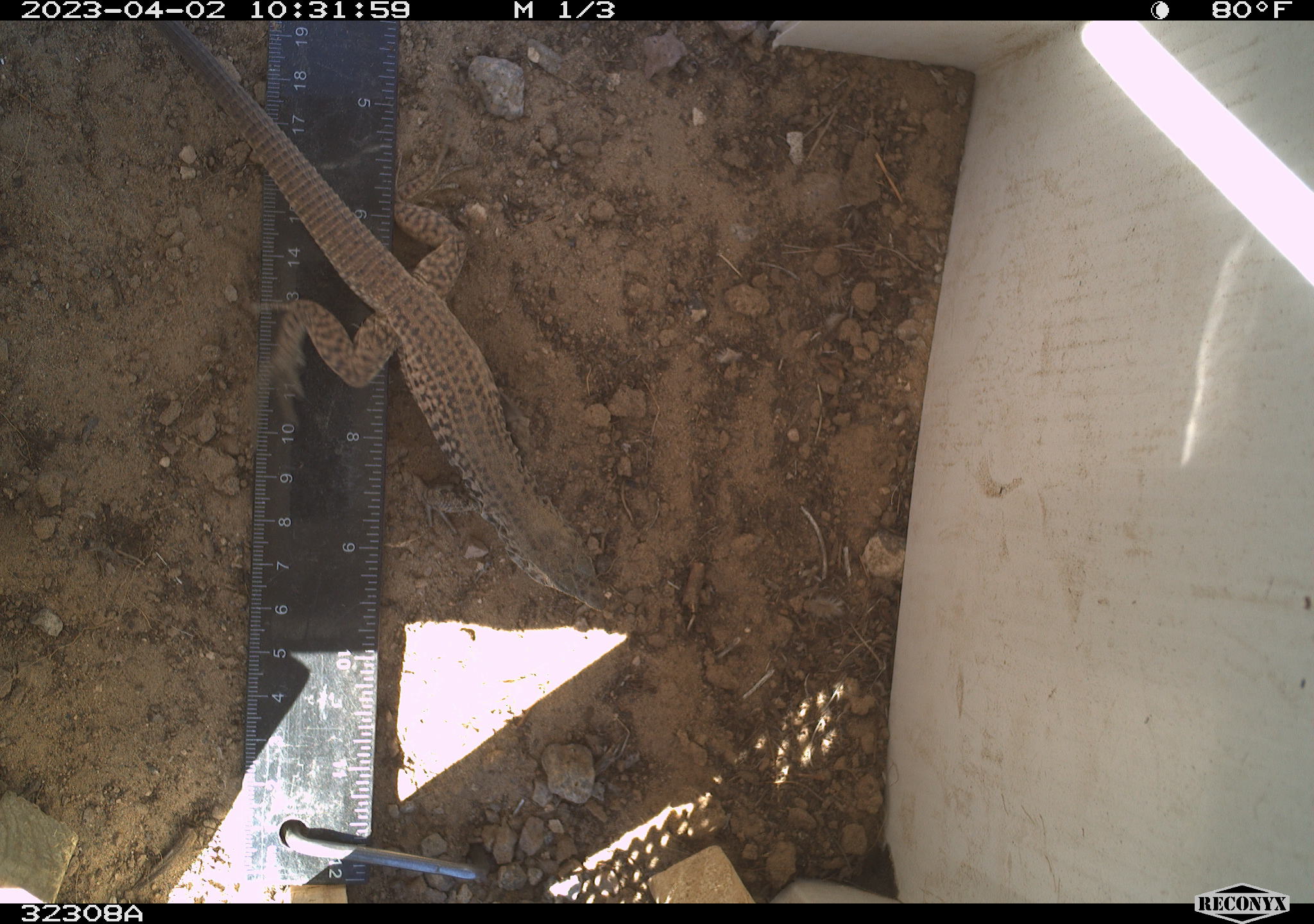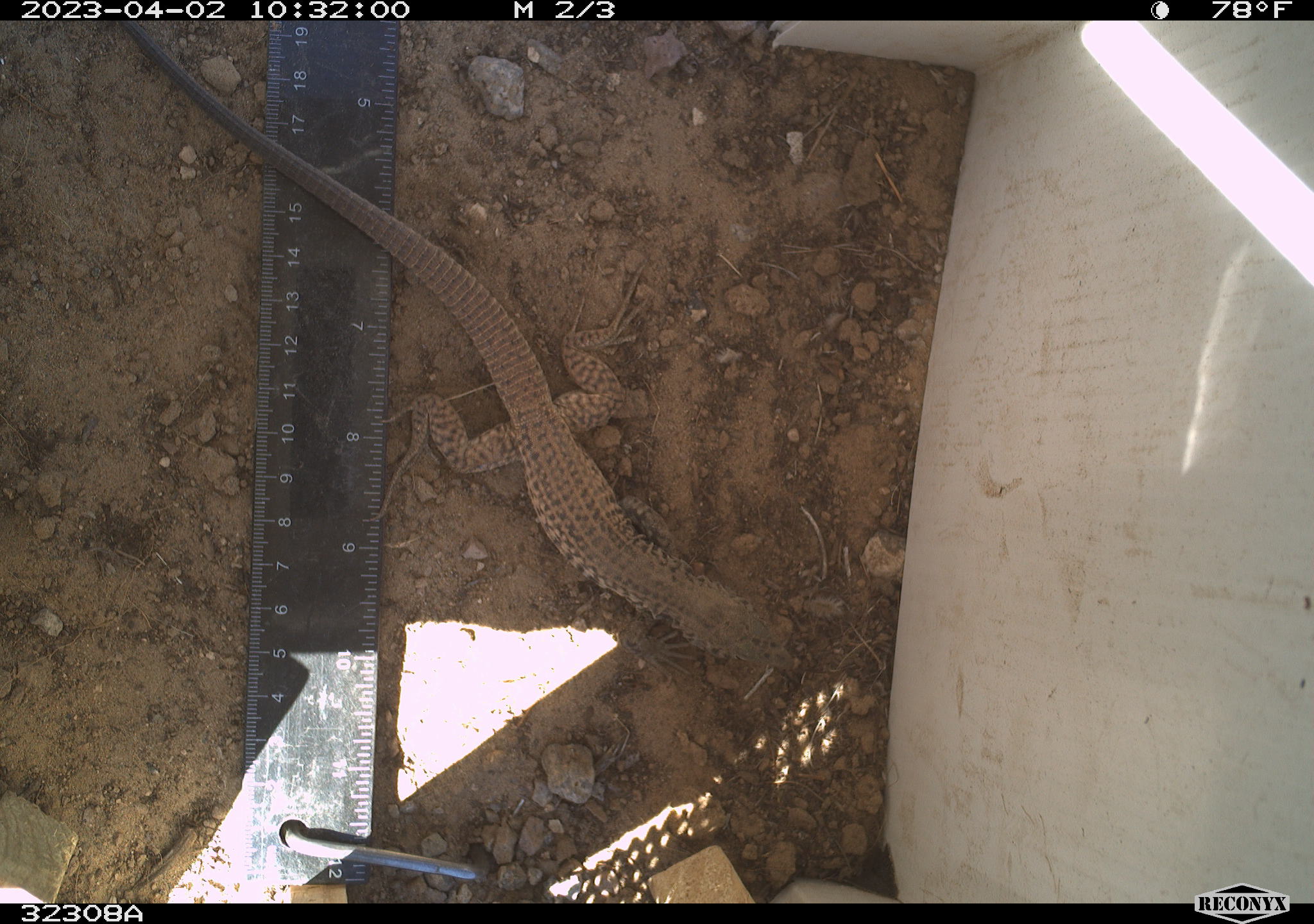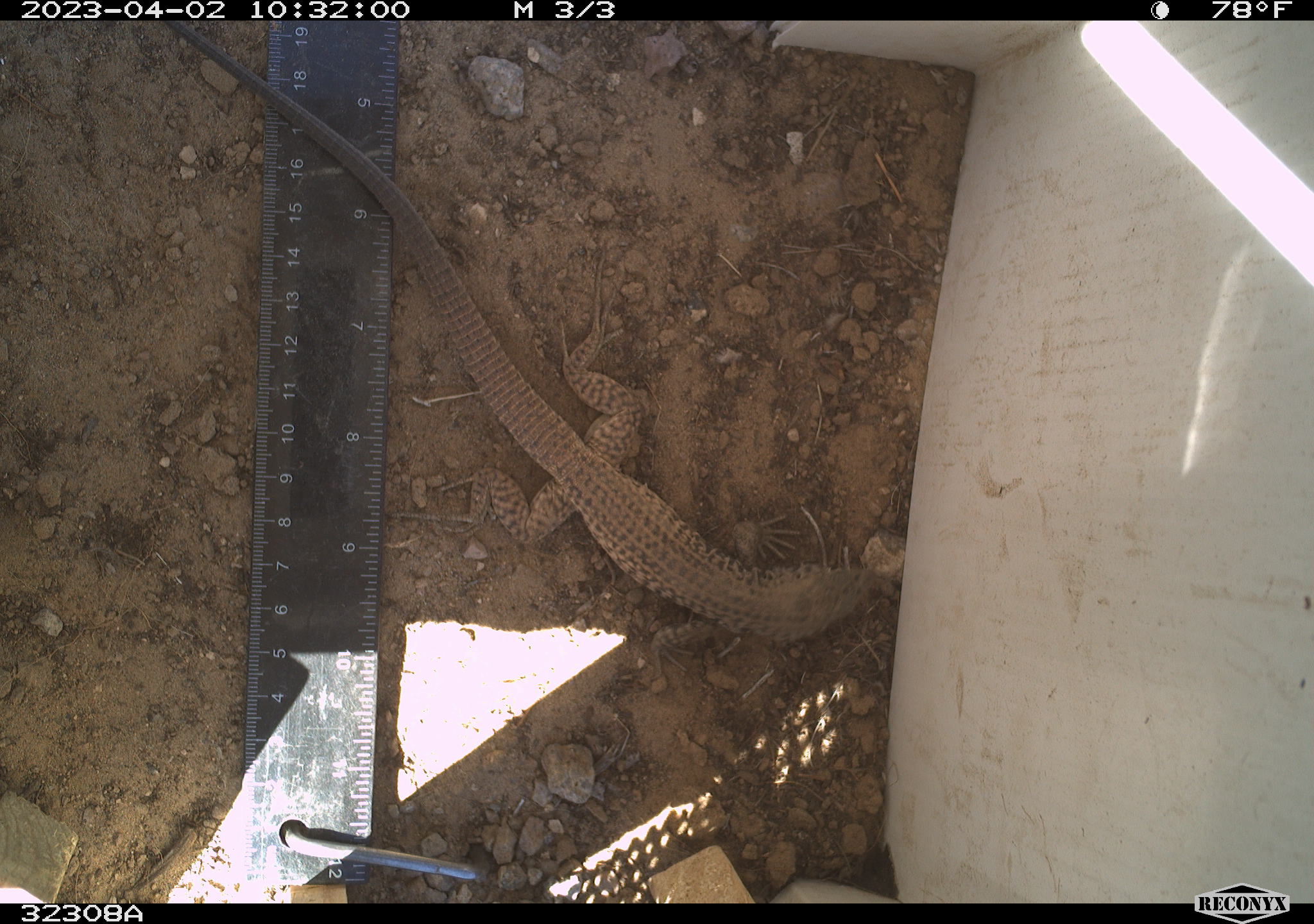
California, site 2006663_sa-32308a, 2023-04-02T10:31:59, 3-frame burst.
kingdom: Animalia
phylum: Chordata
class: Reptilia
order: Squamata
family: Teiidae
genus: Aspidoscelis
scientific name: Aspidoscelis tigris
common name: western whiptail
Western whiptail (Aspidoscelis tigris).